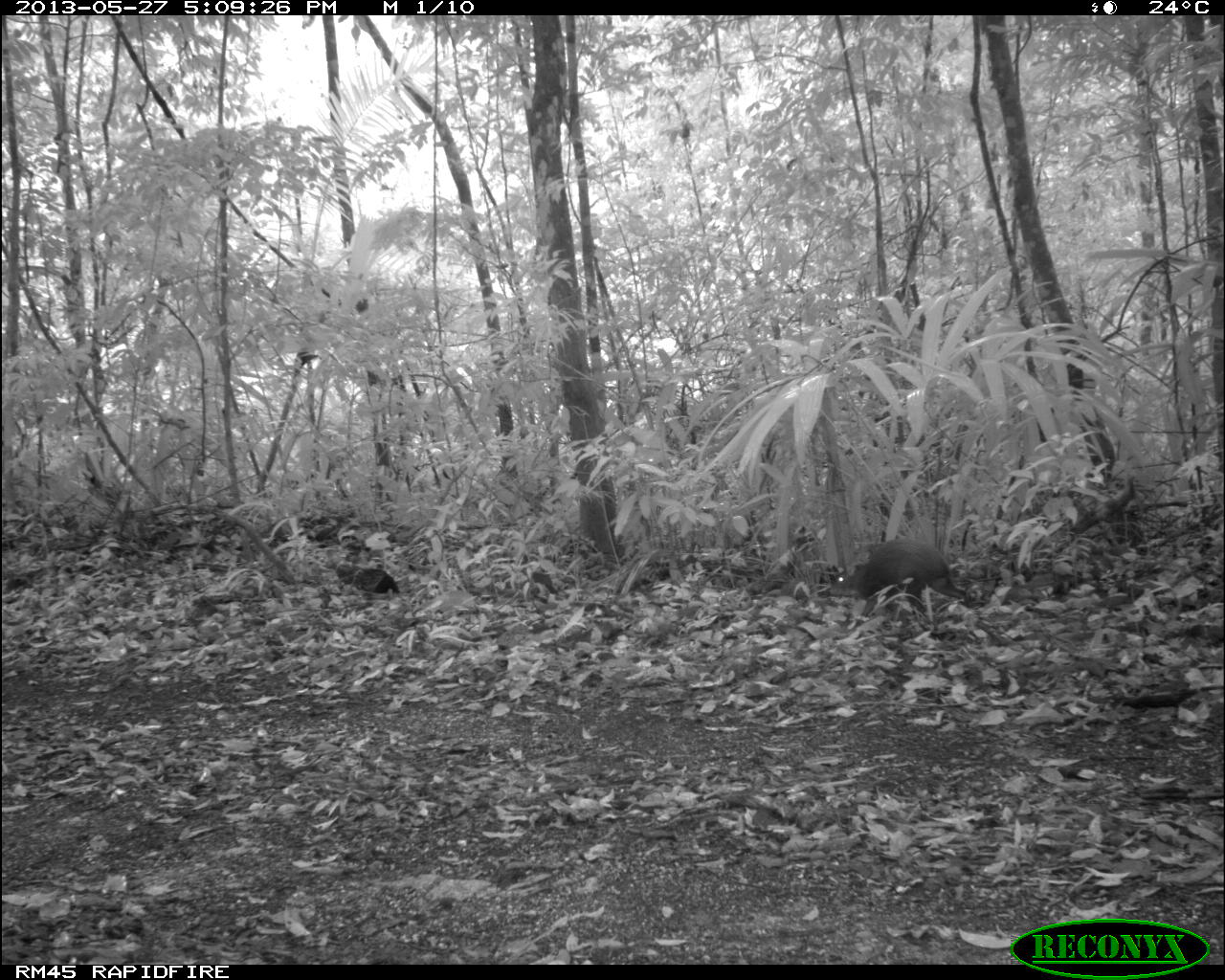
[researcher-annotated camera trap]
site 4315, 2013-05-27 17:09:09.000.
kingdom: Animalia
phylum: Chordata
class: Mammalia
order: Rodentia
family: Dasyproctidae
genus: Dasyprocta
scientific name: Dasyprocta punctata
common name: central american agouti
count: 1